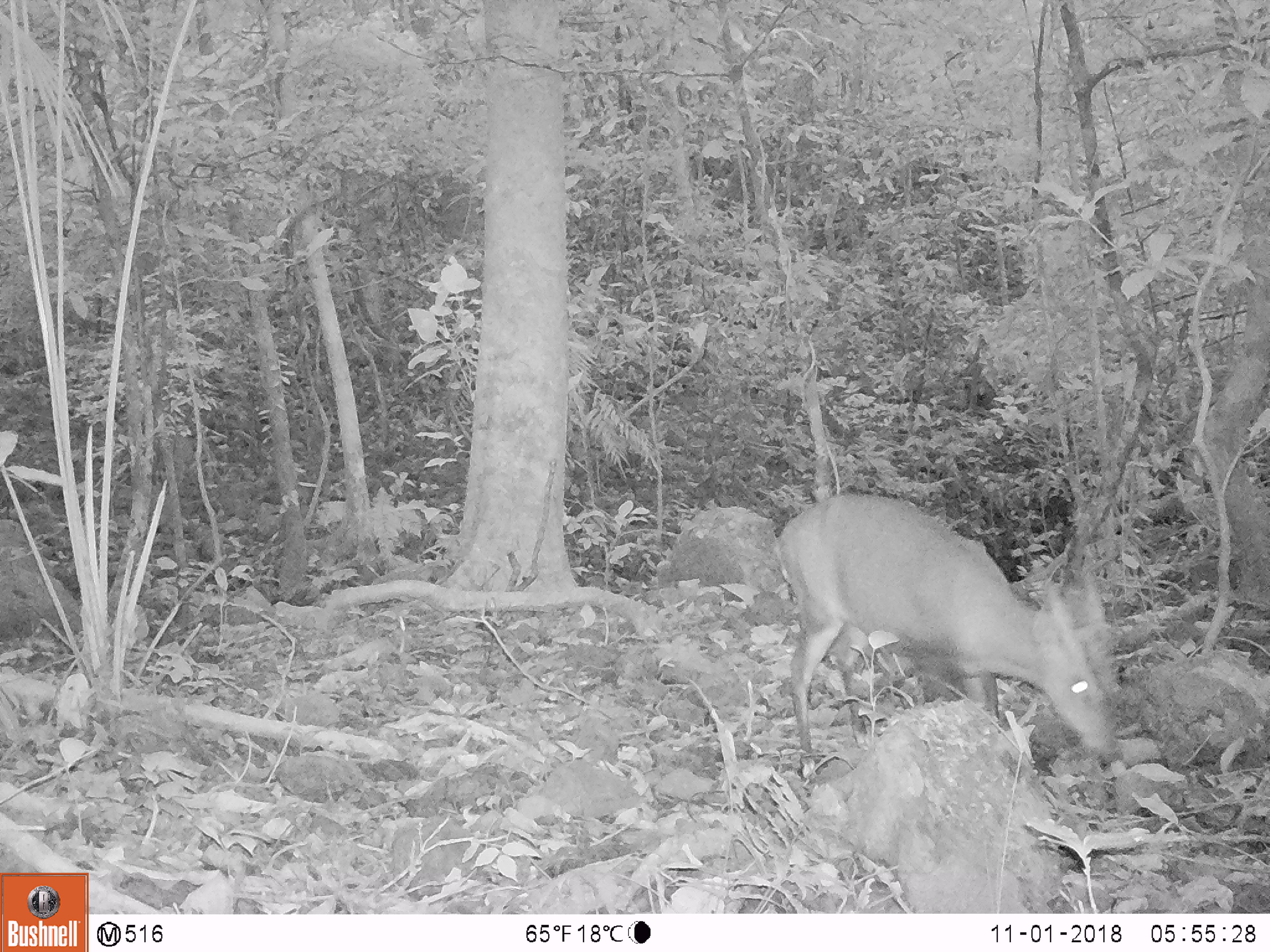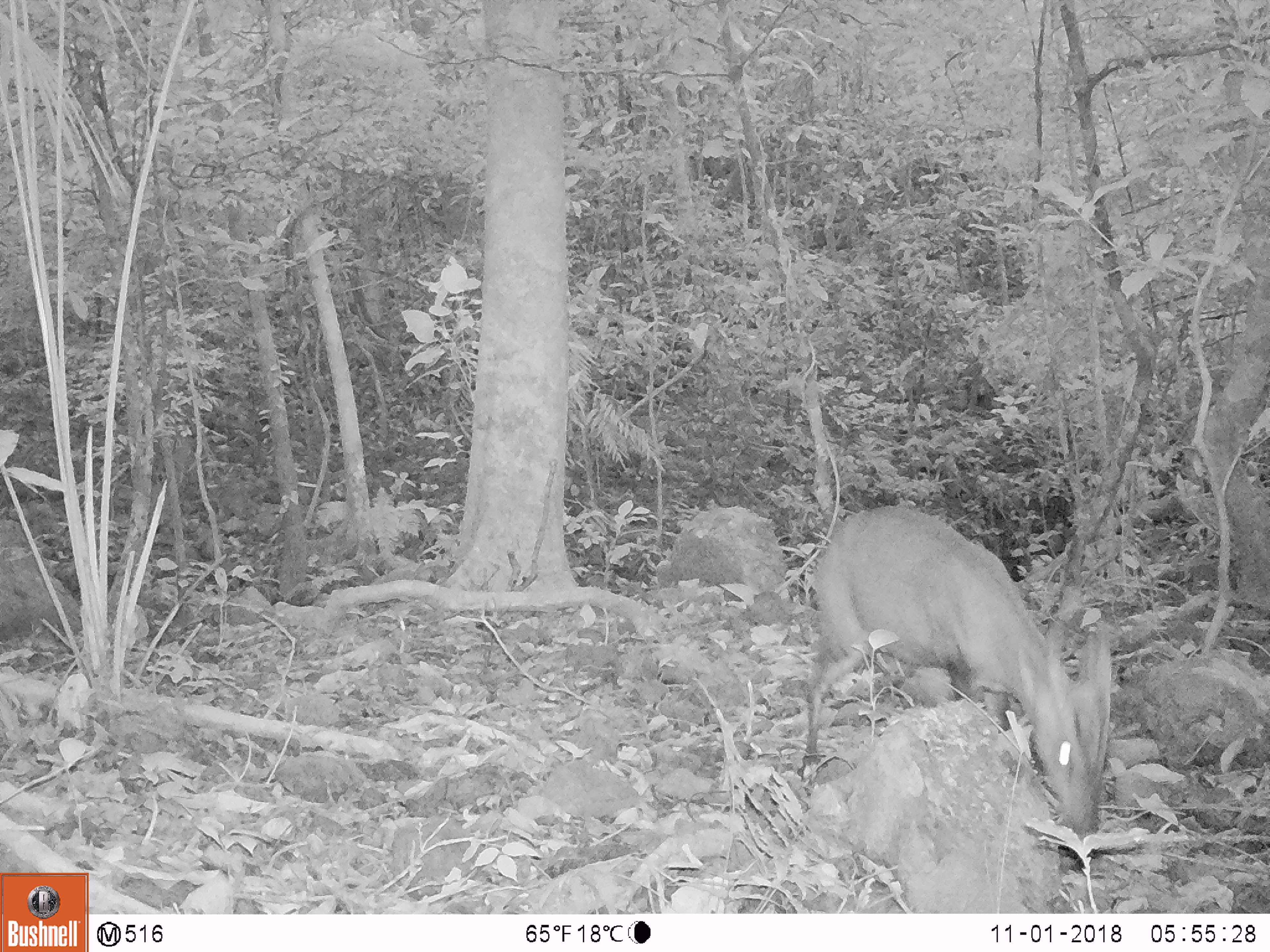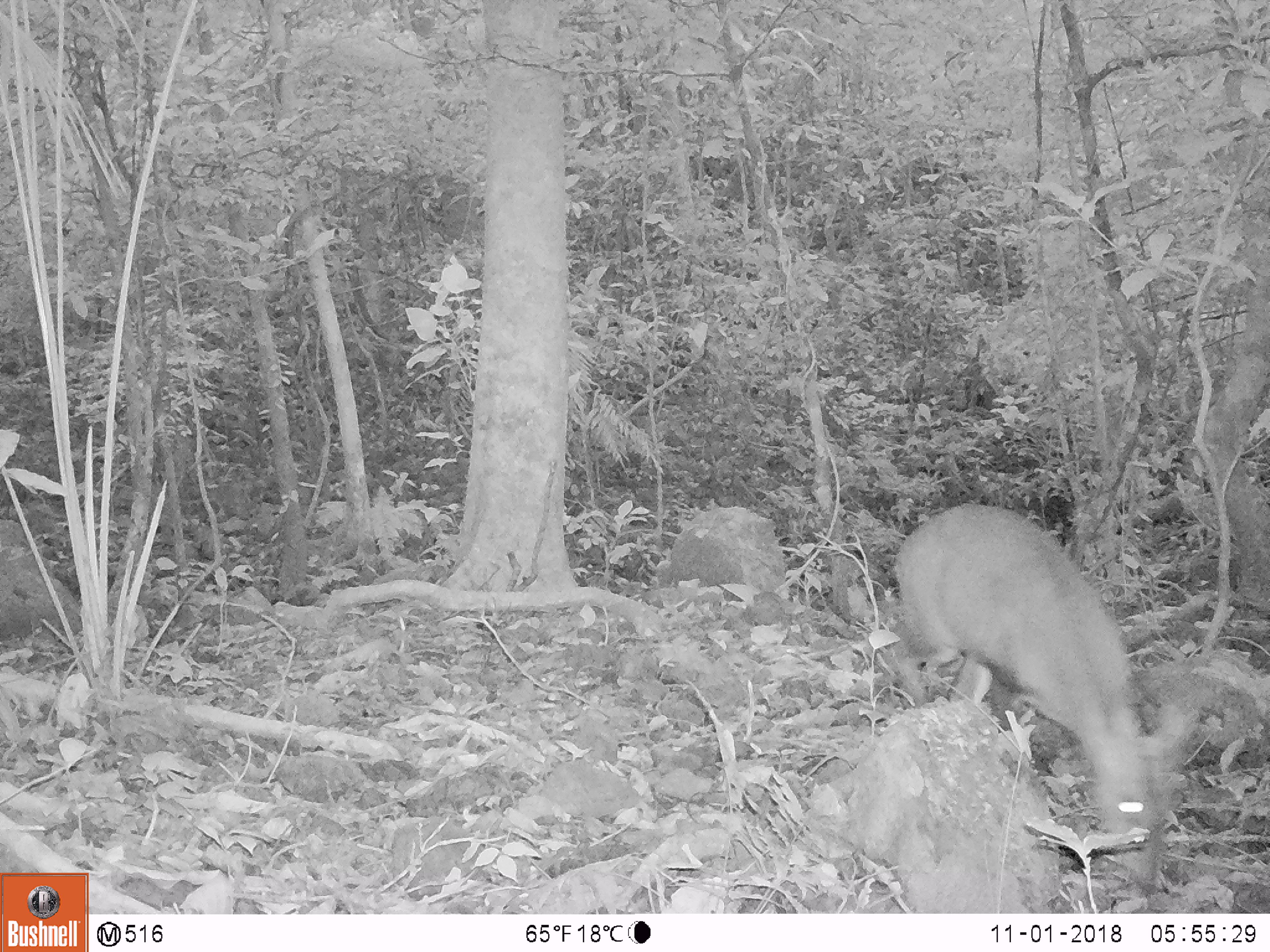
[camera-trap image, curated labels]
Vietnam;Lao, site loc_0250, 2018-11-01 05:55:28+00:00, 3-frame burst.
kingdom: Animalia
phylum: Chordata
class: Mammalia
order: Artiodactyla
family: Cervidae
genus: Muntiacus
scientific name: Muntiacus vuquangensis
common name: large-antlered muntjac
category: large antlered muntjac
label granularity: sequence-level